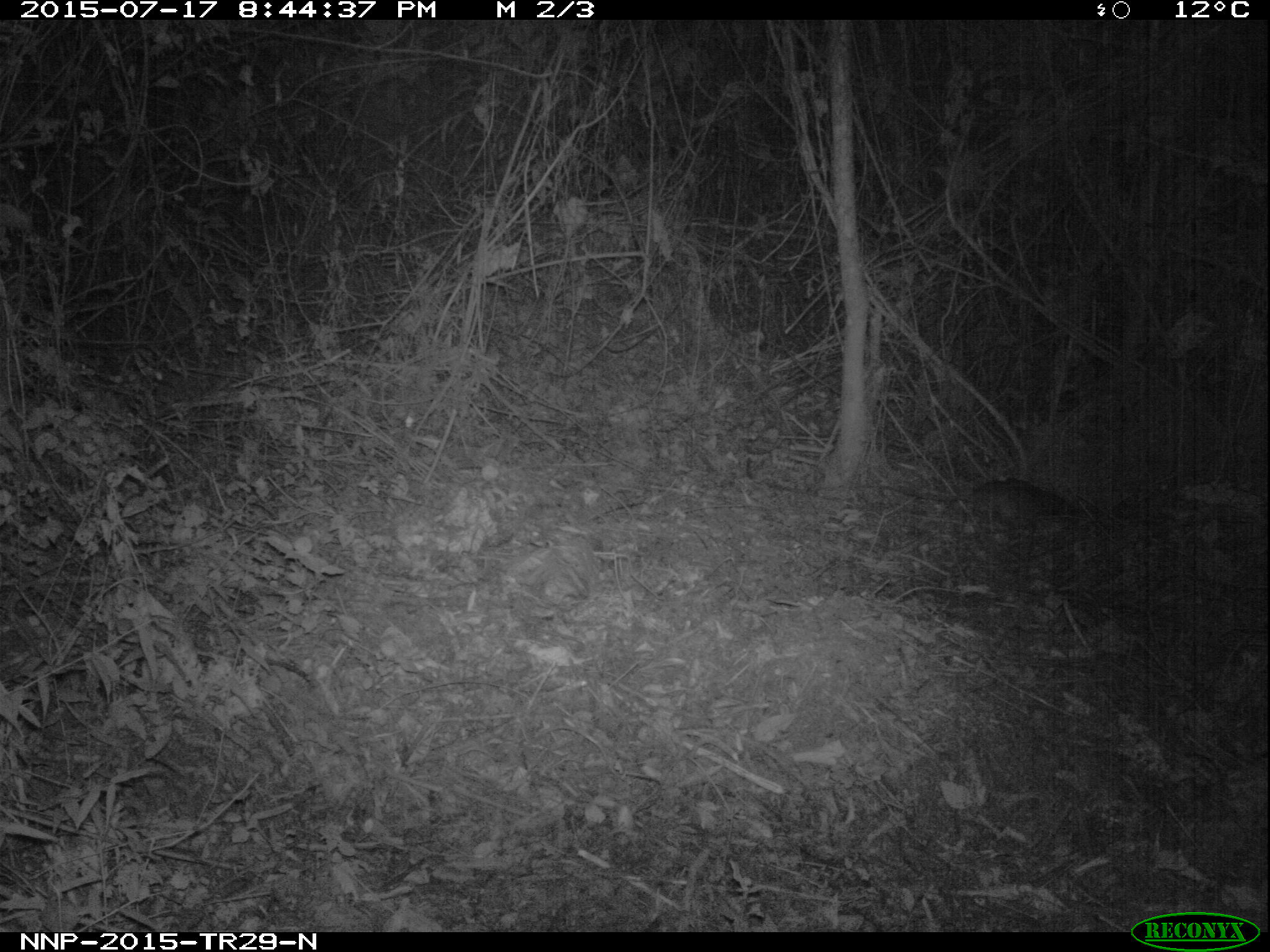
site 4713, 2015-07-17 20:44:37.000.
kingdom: Animalia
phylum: Chordata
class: Mammalia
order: Rodentia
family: Nesomyidae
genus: Cricetomys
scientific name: Cricetomys gambianus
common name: african giant pouched rat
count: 1